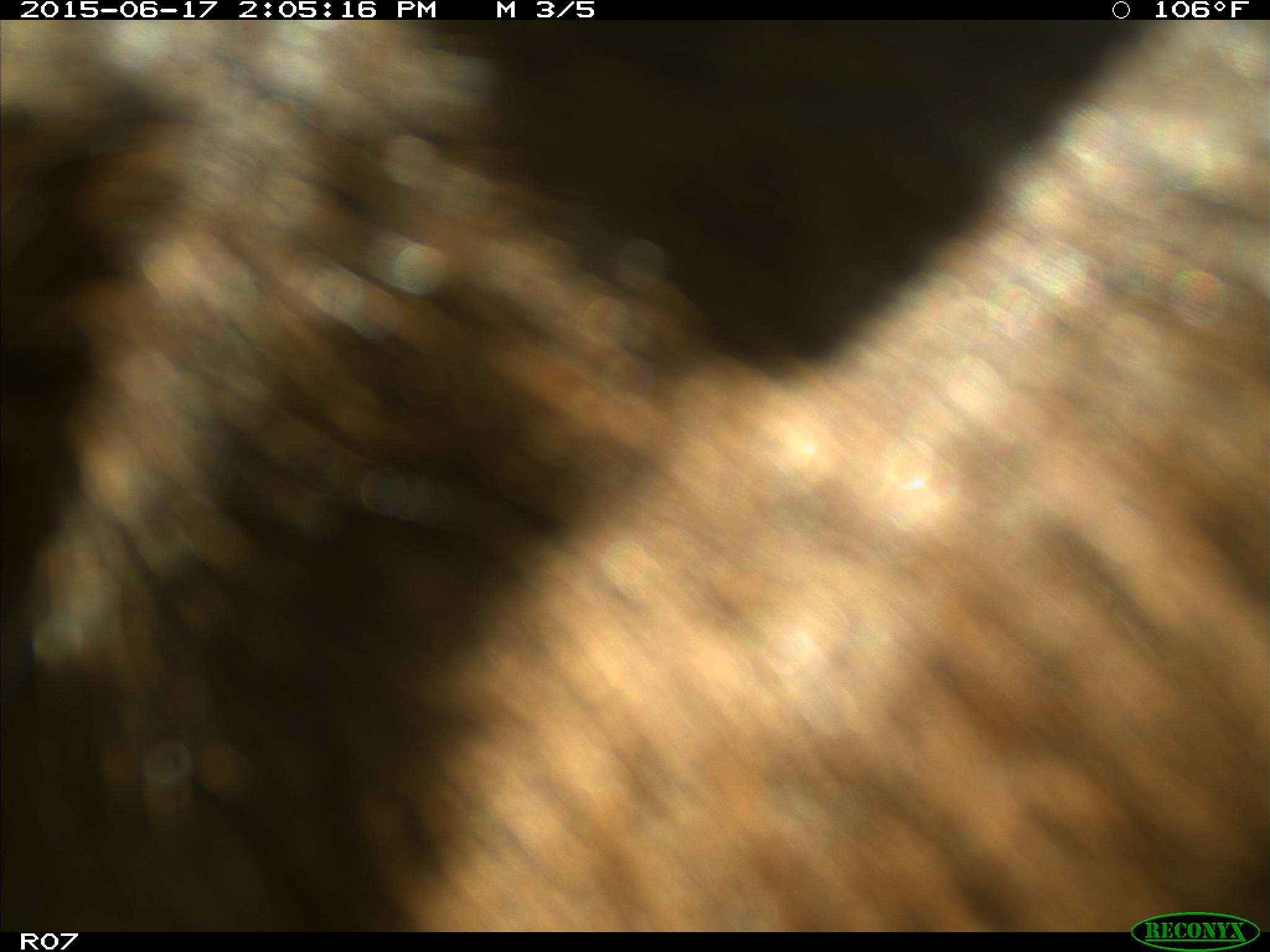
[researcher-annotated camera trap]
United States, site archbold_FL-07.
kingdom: Animalia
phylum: Chordata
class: Mammalia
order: Artiodactyla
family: Bovidae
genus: Bos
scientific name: Bos taurus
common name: domestic cow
Bos taurus (domestic cow).